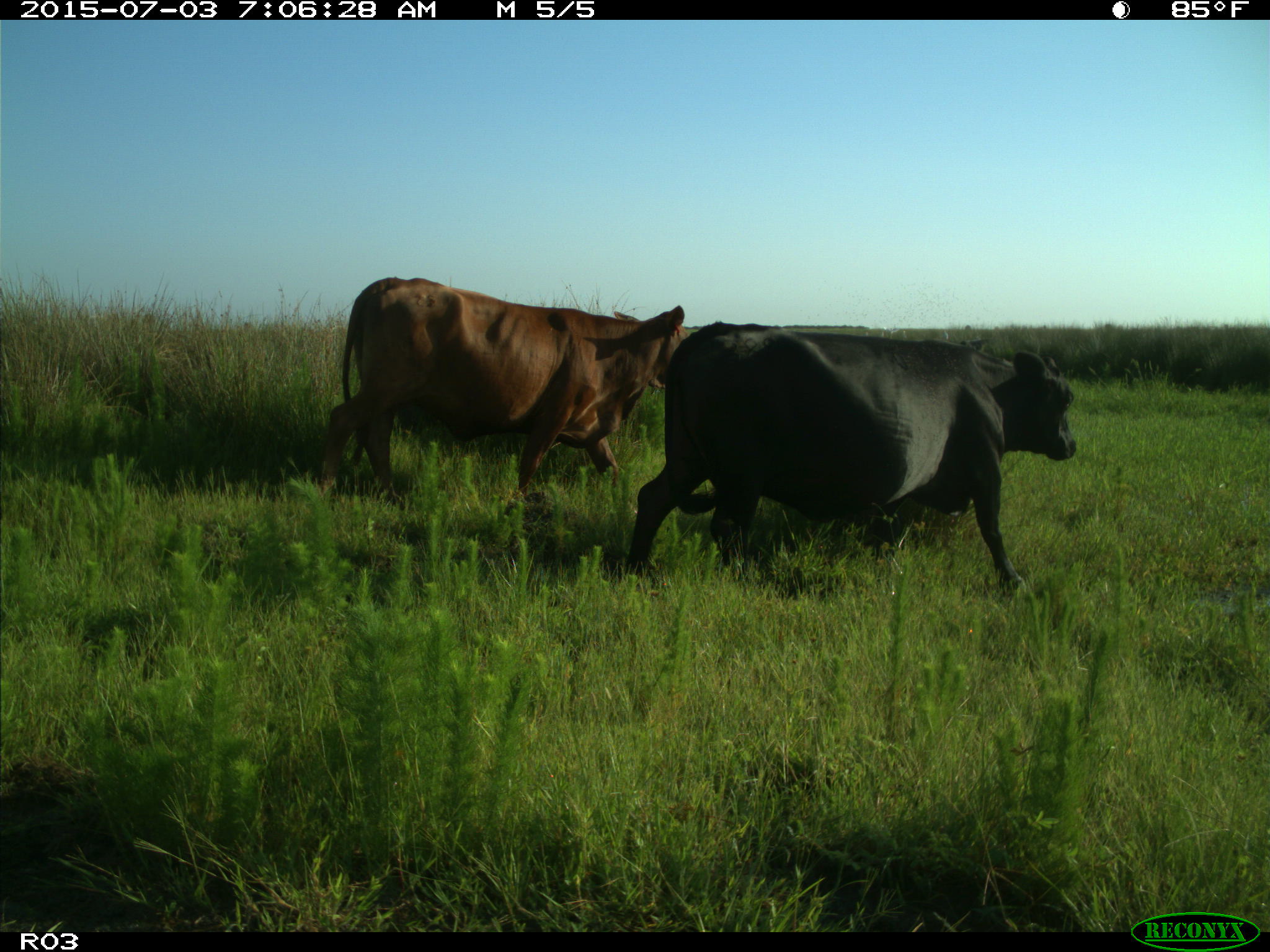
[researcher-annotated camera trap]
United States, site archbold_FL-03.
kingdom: Animalia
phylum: Chordata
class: Mammalia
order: Artiodactyla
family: Bovidae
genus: Bos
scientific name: Bos taurus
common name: domestic cow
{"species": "Bos taurus (domestic cow)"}